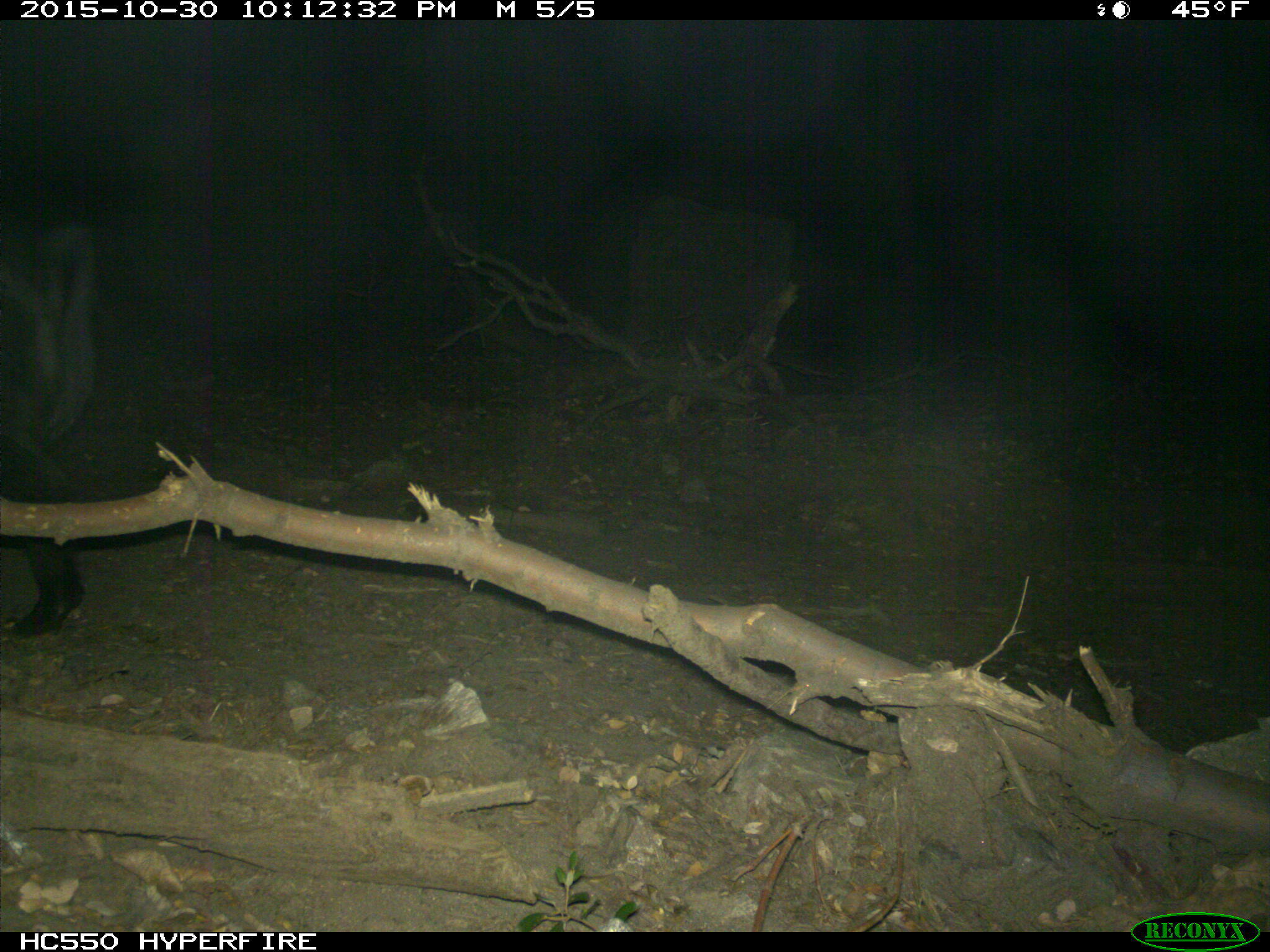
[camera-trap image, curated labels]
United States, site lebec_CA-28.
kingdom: Animalia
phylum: Chordata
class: Mammalia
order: Artiodactyla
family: Suidae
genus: Sus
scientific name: Sus scrofa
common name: wild boar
Sus scrofa (wild boar).